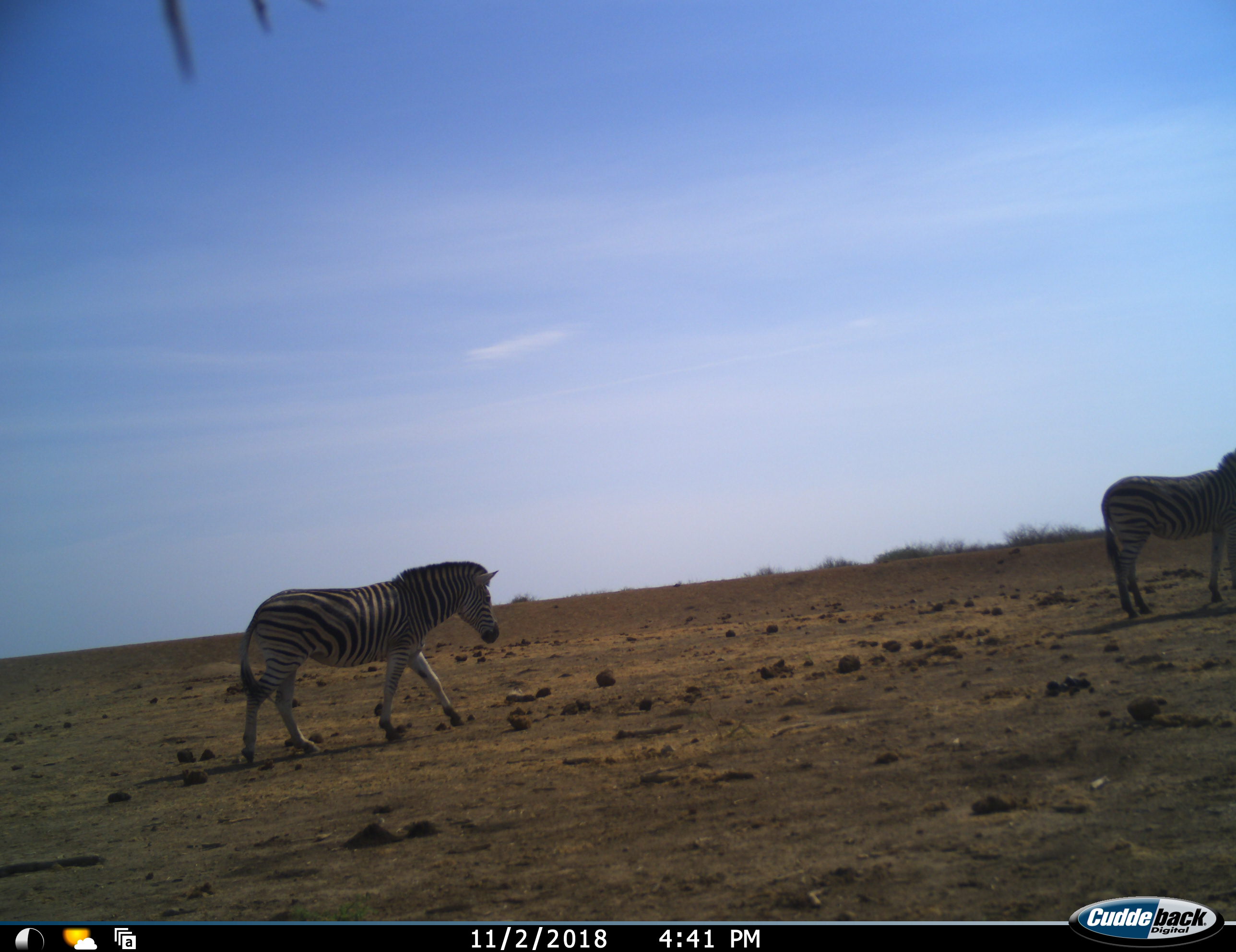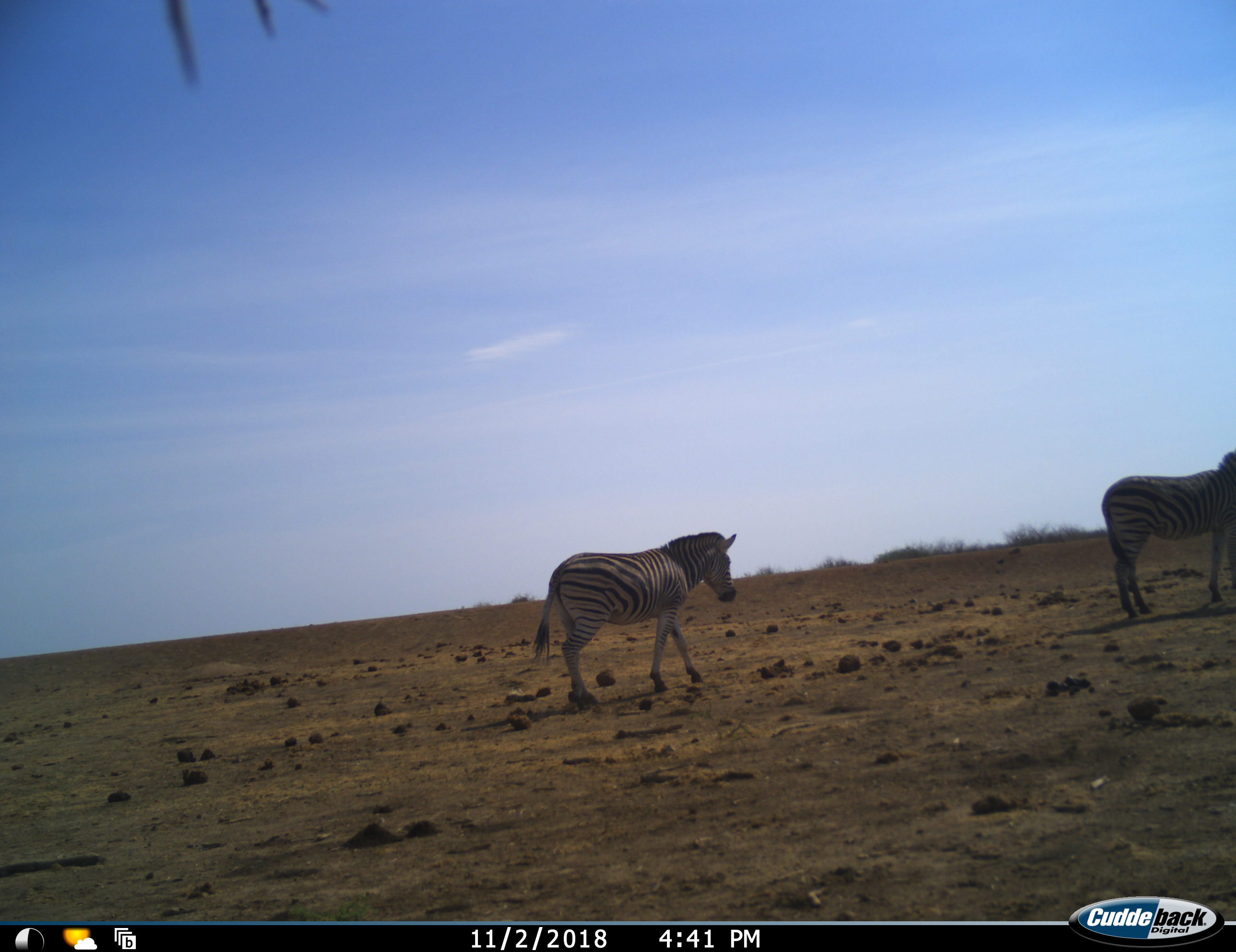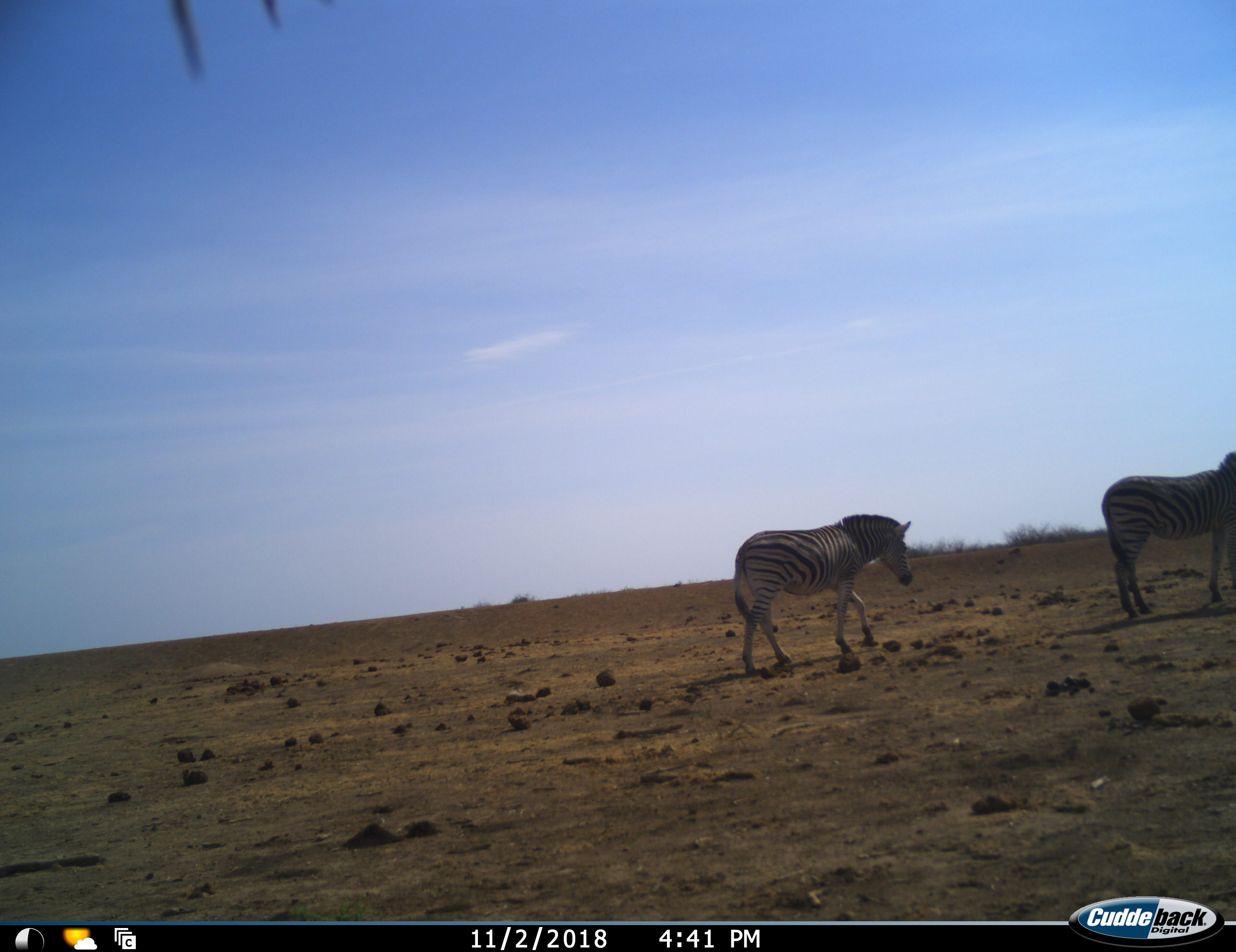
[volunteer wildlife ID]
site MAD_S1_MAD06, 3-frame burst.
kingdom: Animalia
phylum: Chordata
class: Mammalia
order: Perissodactyla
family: Equidae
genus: Equus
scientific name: Equus quagga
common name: plains zebra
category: zebraplains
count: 2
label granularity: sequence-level